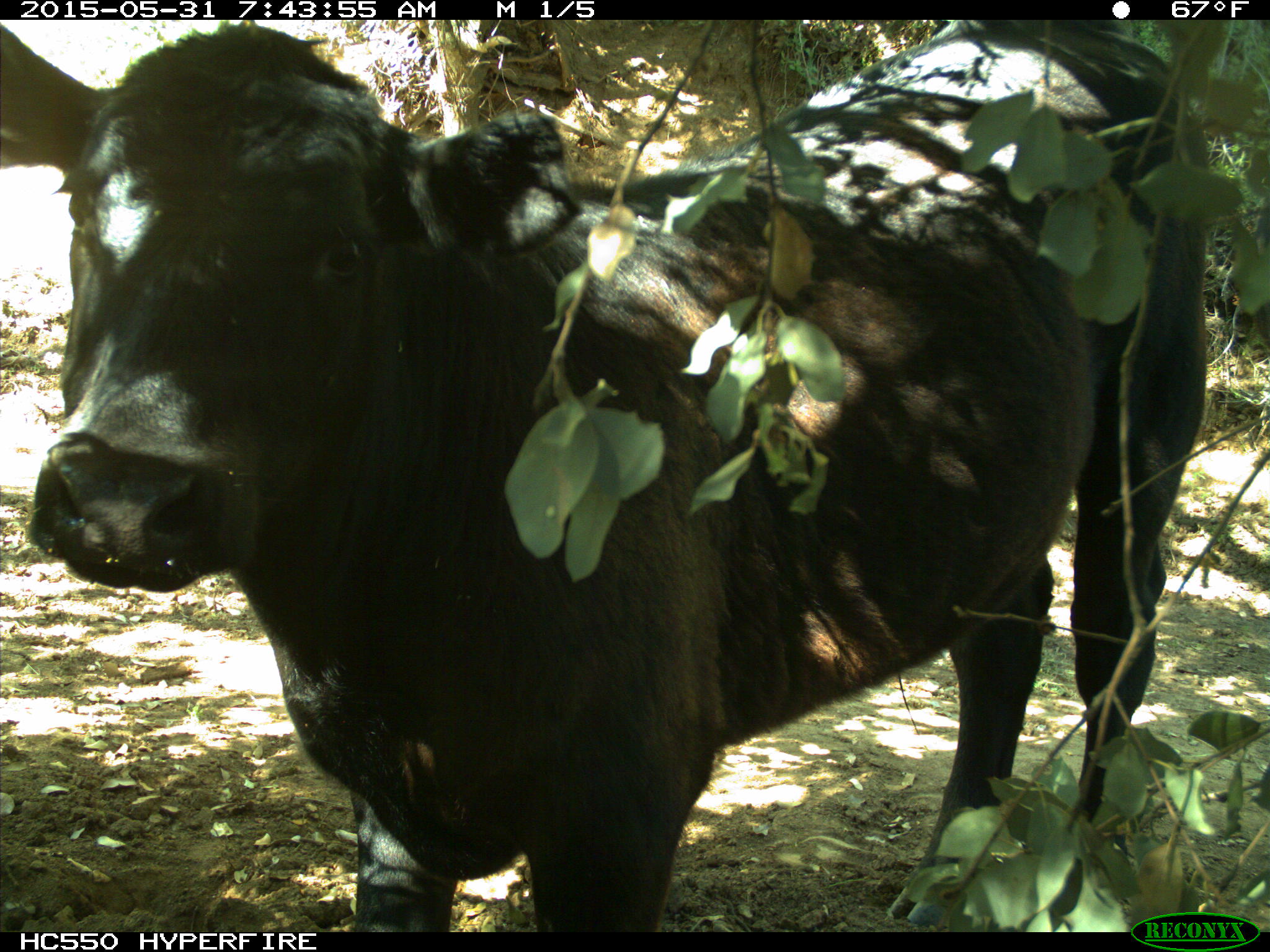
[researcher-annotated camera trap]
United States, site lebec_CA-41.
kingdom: Animalia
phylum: Chordata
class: Mammalia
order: Artiodactyla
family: Bovidae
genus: Bos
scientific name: Bos taurus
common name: domestic cow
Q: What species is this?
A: Bos taurus (domestic cow).